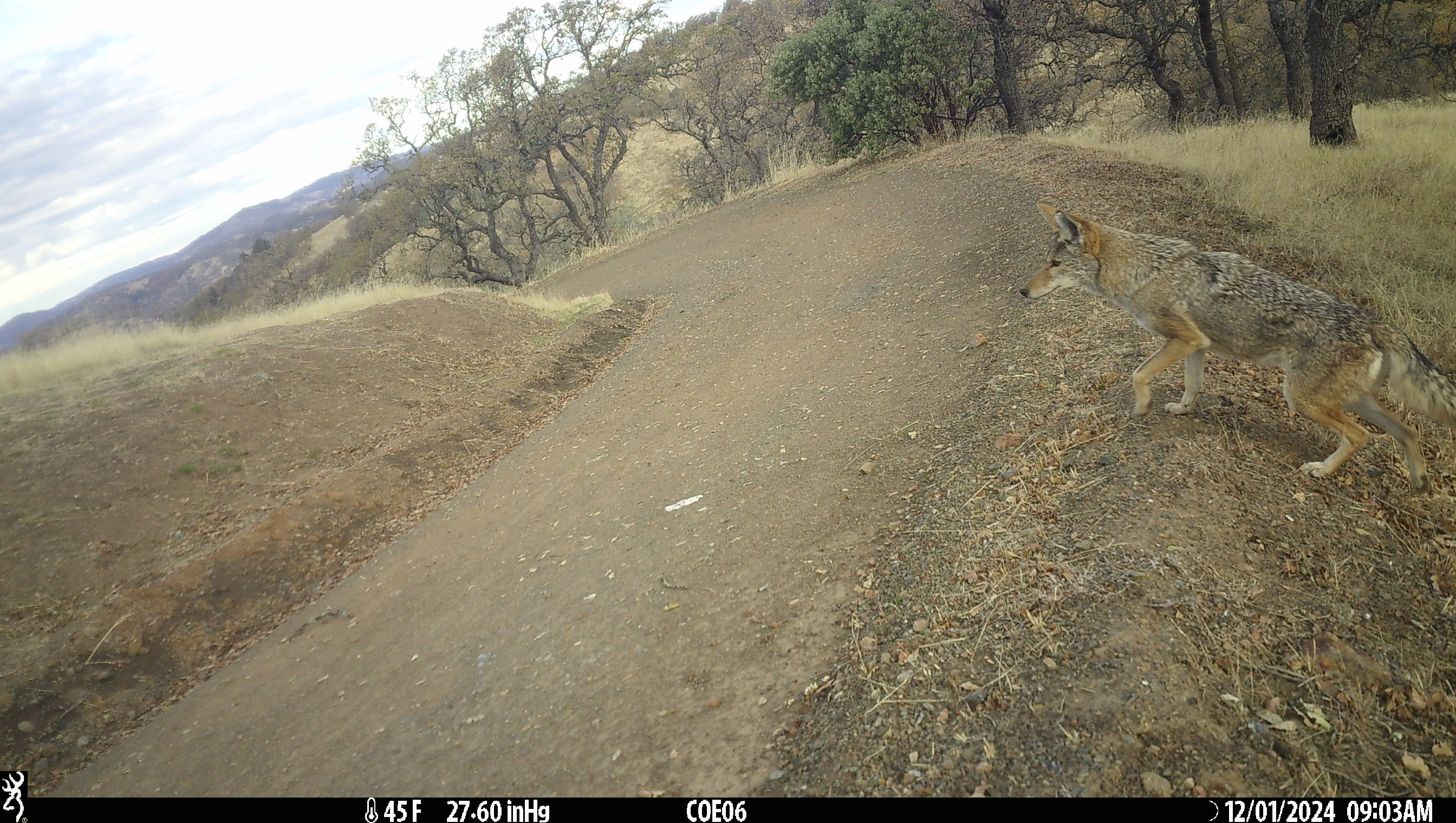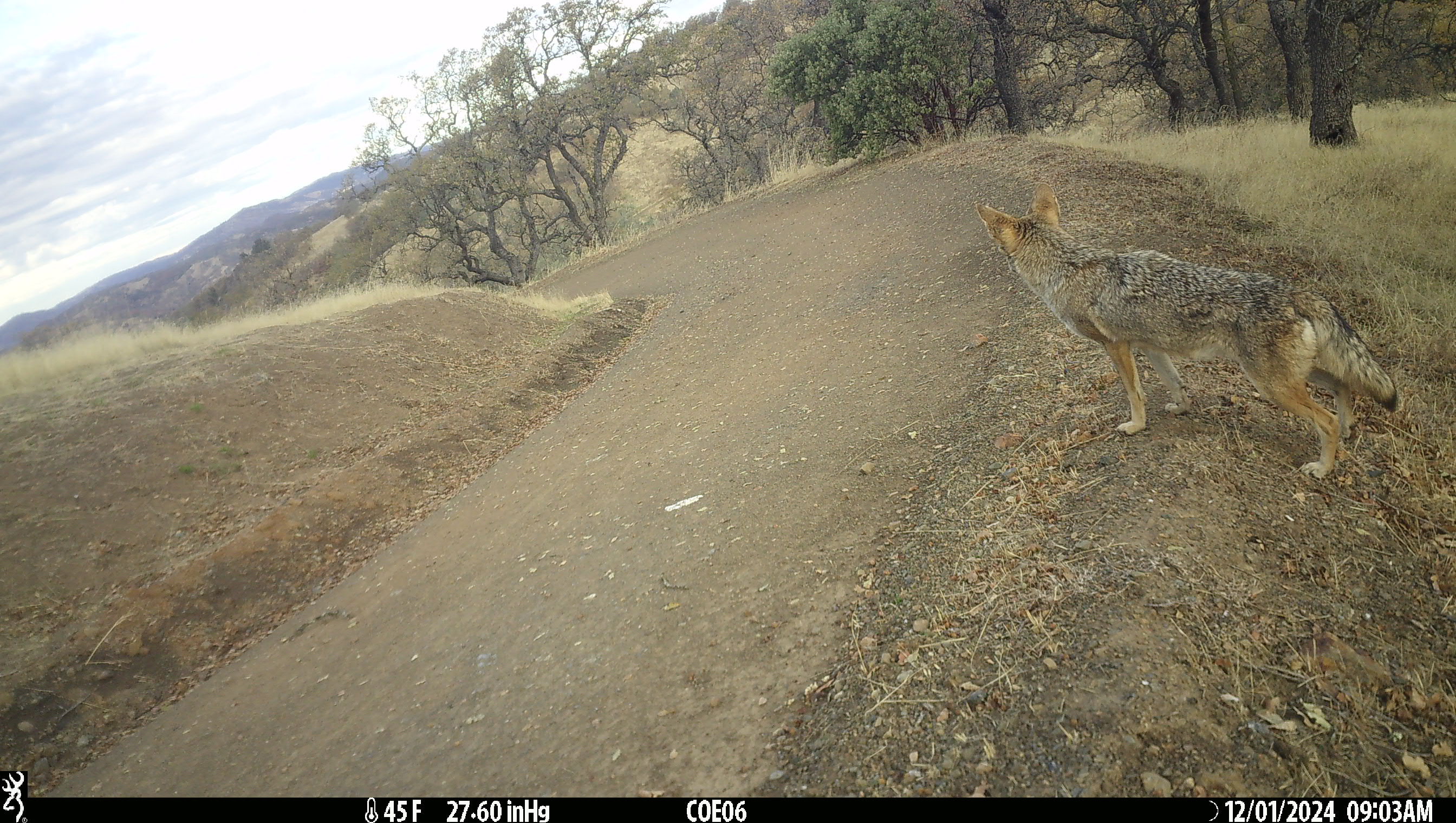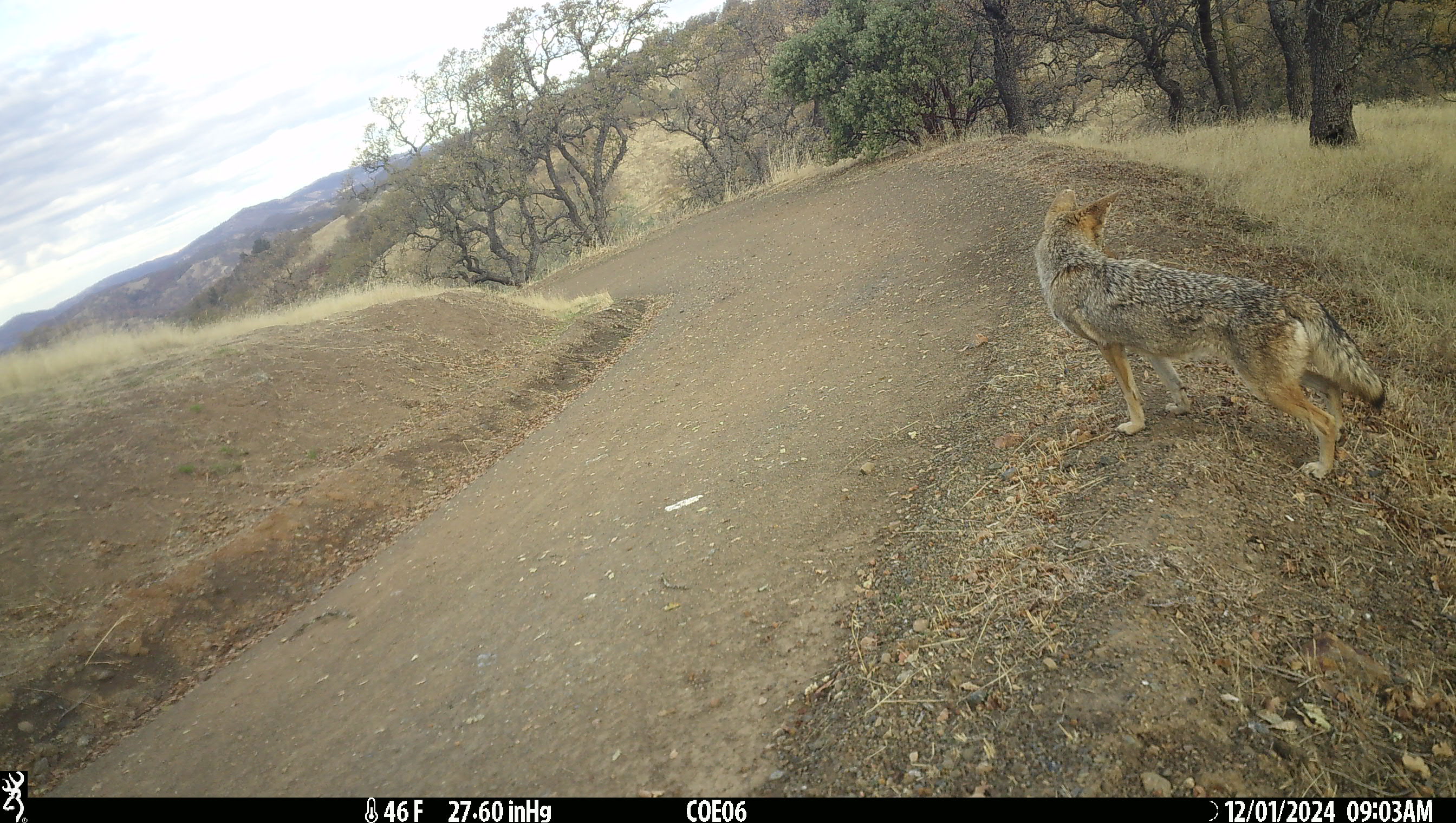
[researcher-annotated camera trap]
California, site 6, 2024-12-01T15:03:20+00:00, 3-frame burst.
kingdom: Animalia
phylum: Chordata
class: Mammalia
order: Carnivora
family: Canidae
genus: Canis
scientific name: Canis latrans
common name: coyote